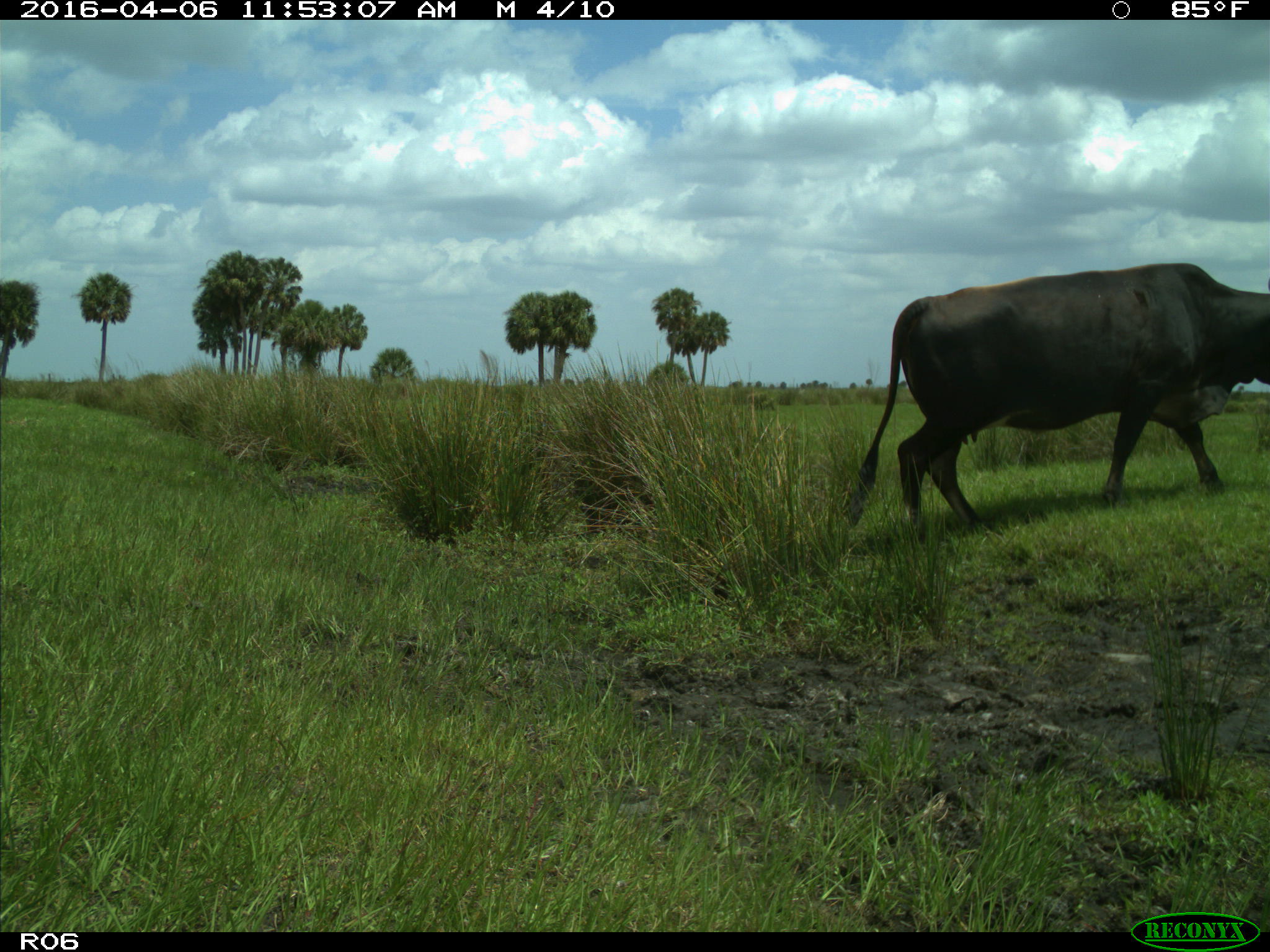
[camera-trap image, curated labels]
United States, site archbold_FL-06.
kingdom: Animalia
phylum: Chordata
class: Mammalia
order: Artiodactyla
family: Bovidae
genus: Bos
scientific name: Bos taurus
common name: domestic cow